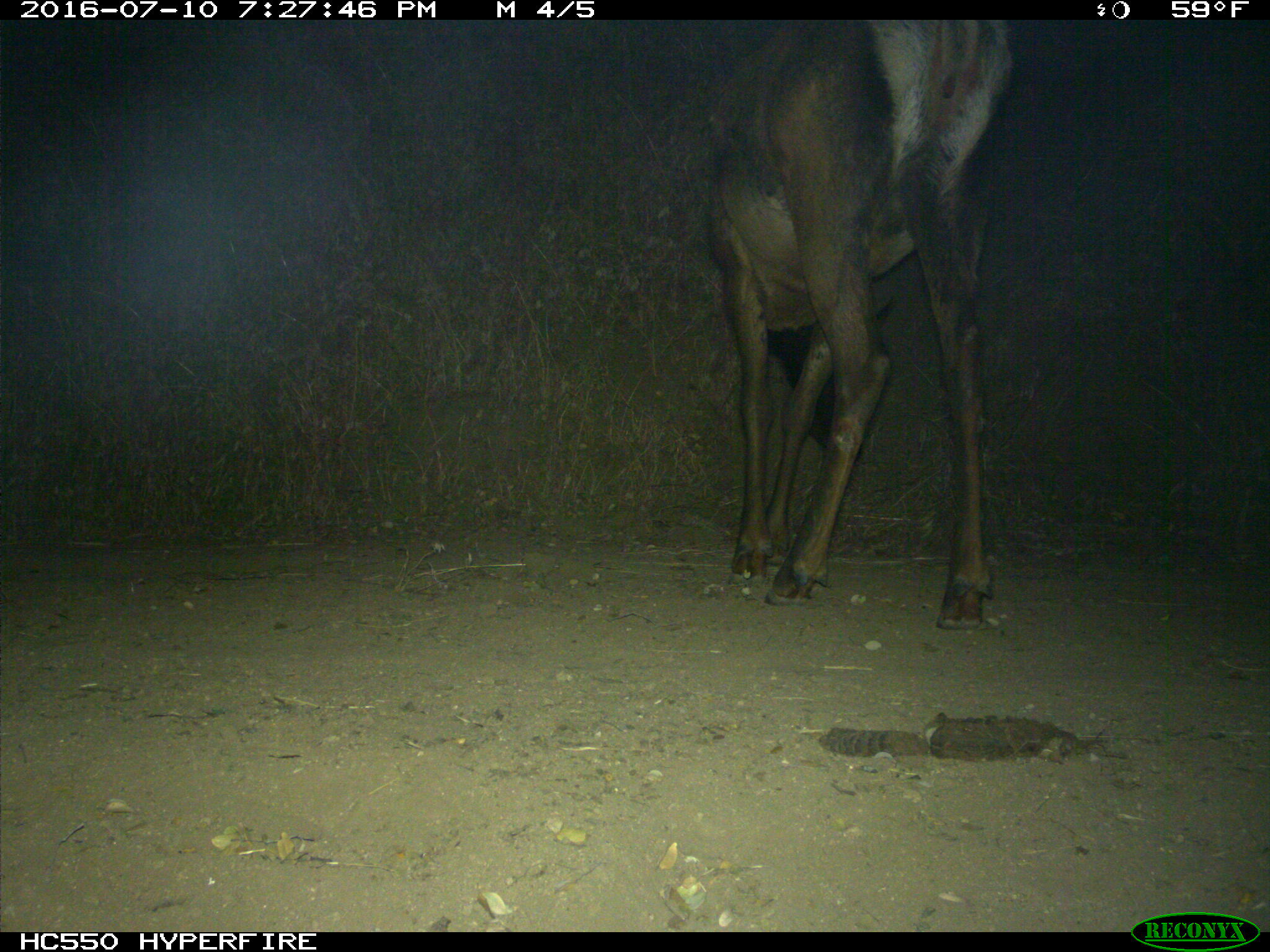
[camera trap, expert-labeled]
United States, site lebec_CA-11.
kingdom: Animalia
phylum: Chordata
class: Mammalia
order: Artiodactyla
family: Cervidae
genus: Cervus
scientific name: Cervus canadensis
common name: elk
Cervus canadensis (elk).